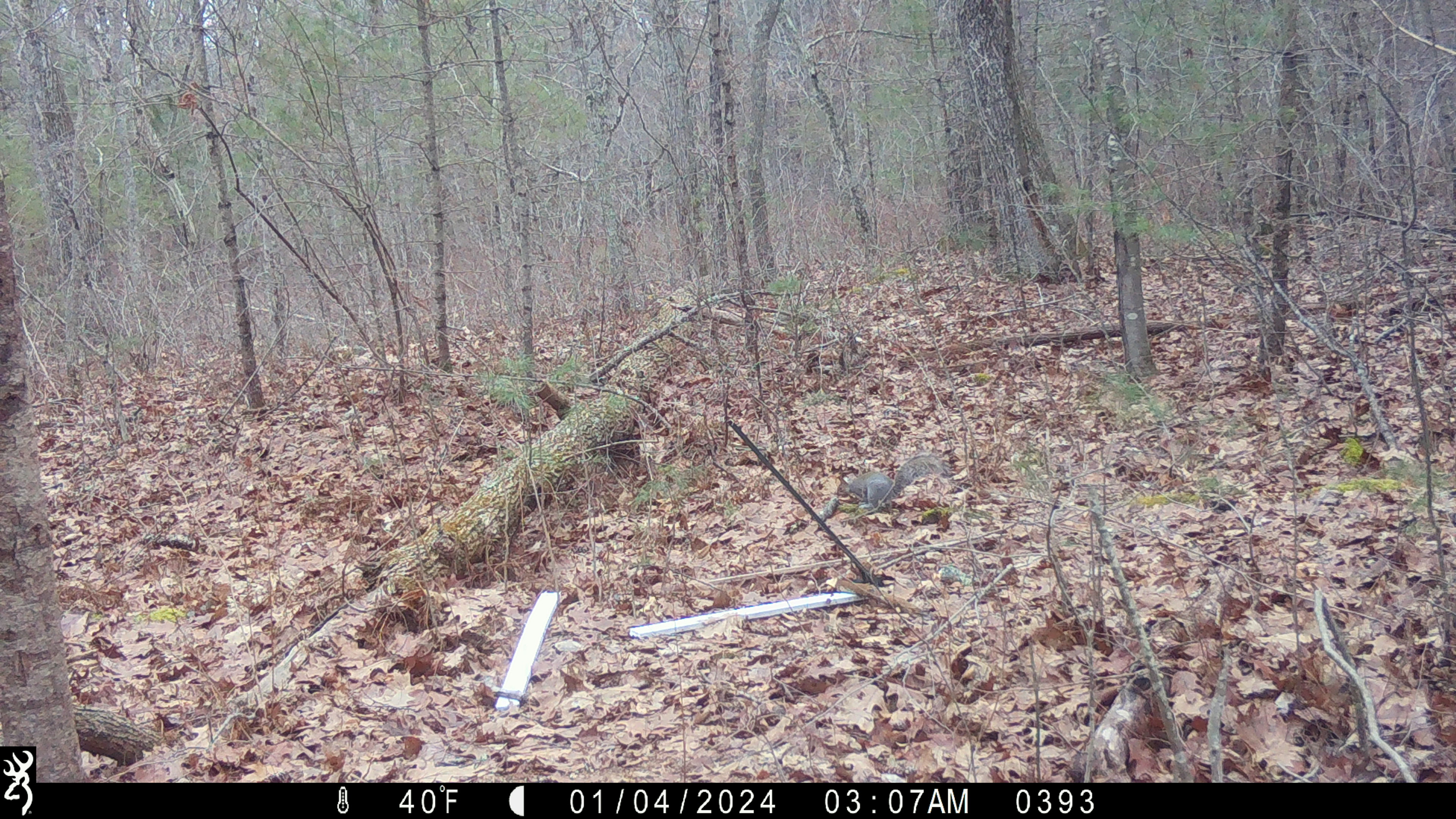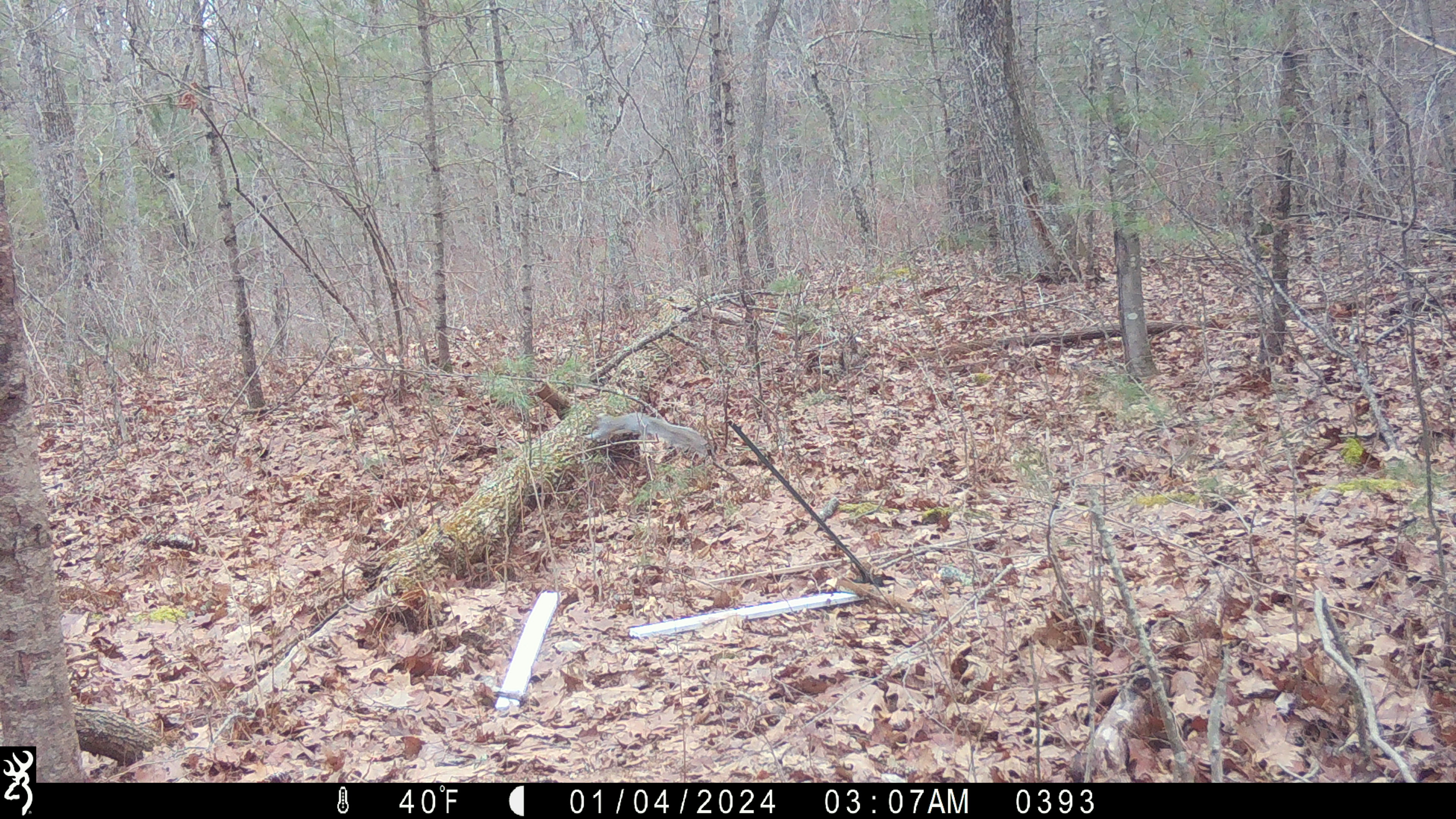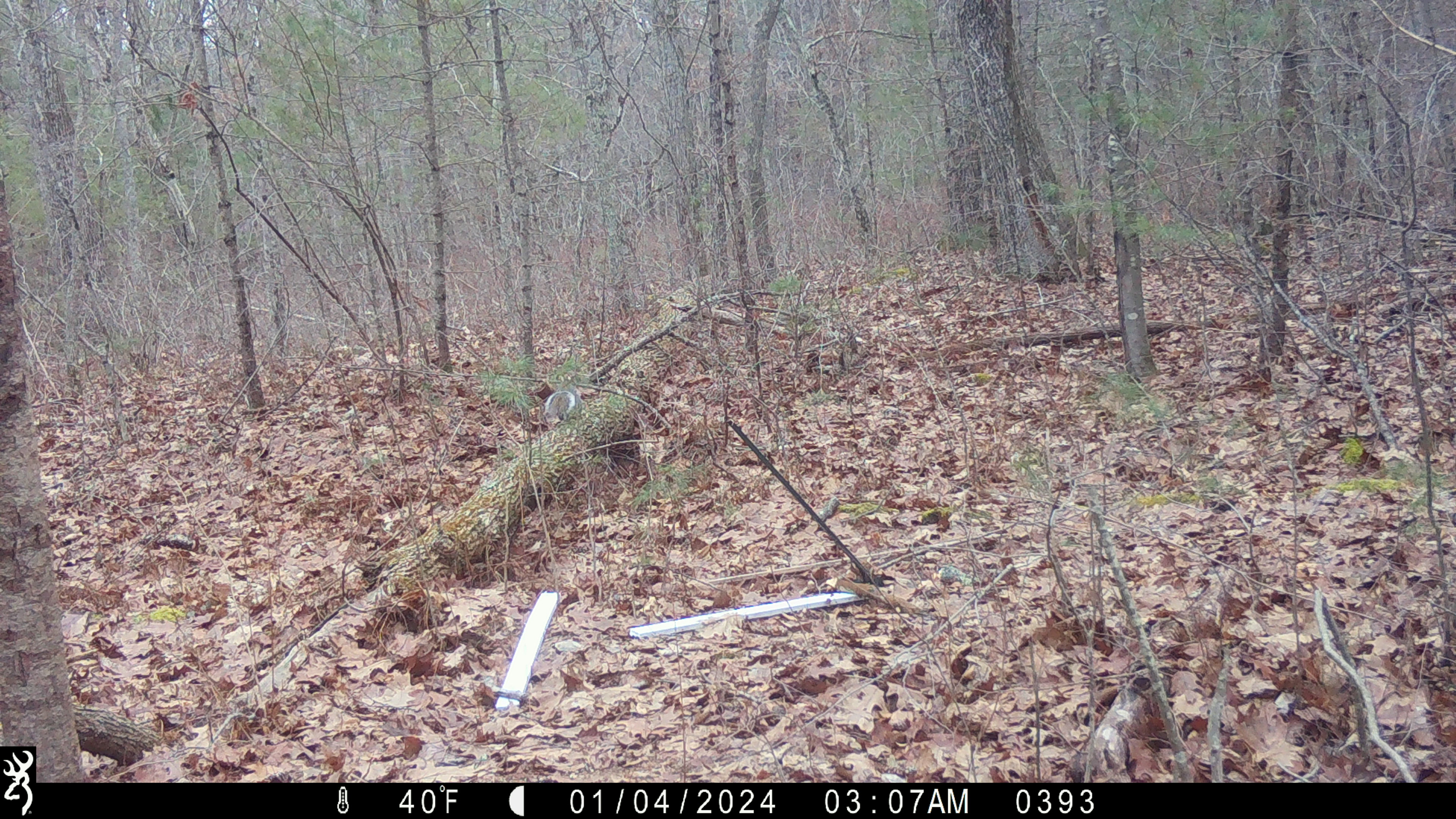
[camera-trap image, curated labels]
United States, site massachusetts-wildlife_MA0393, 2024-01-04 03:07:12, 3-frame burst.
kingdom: Animalia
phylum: Chordata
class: Mammalia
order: Rodentia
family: Sciuridae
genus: Sciurus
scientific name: Sciurus carolinensis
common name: gray squirrel